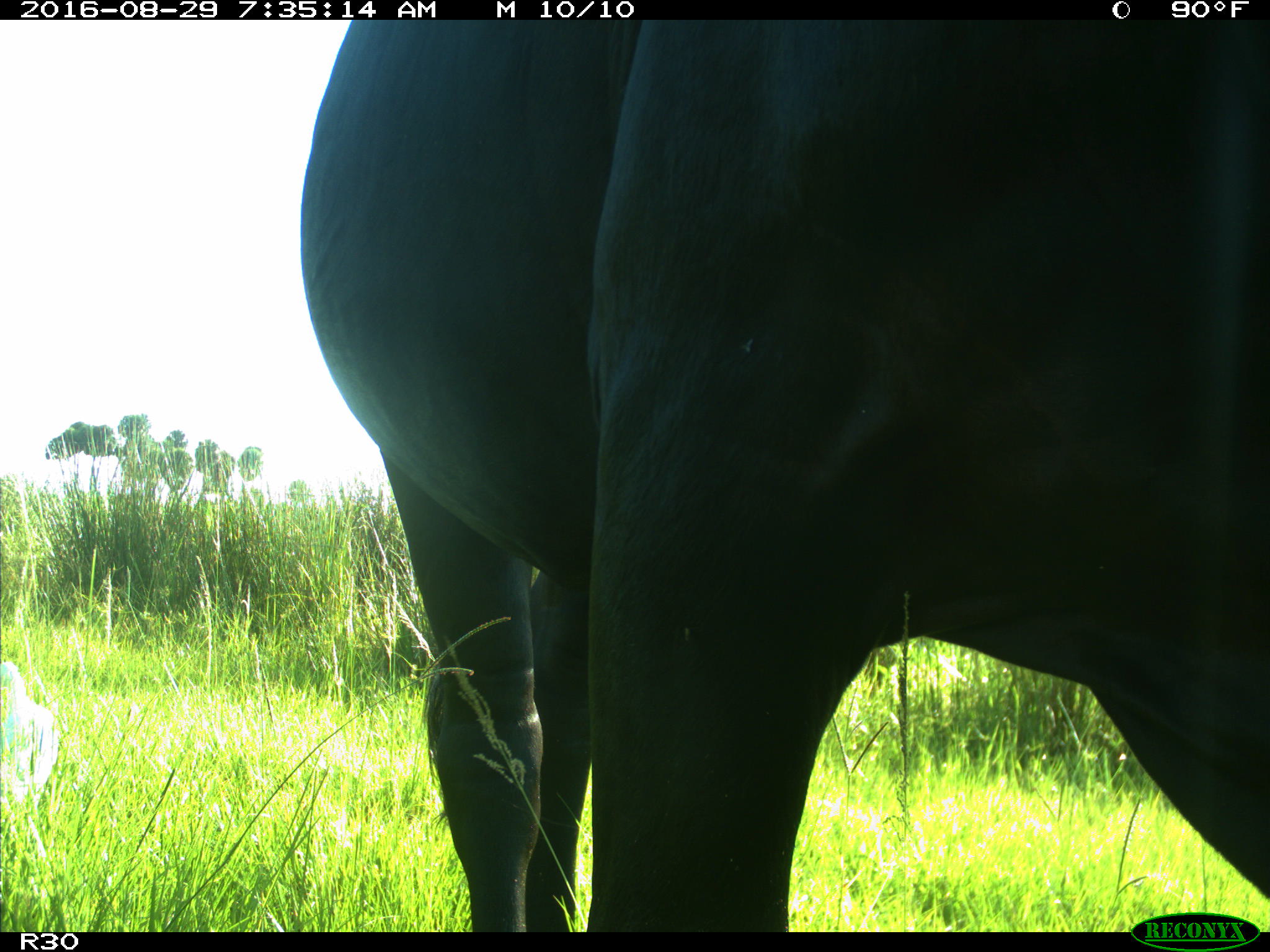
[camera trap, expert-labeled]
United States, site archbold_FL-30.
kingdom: Animalia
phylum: Chordata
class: Mammalia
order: Artiodactyla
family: Bovidae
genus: Bos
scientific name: Bos taurus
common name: domestic cow